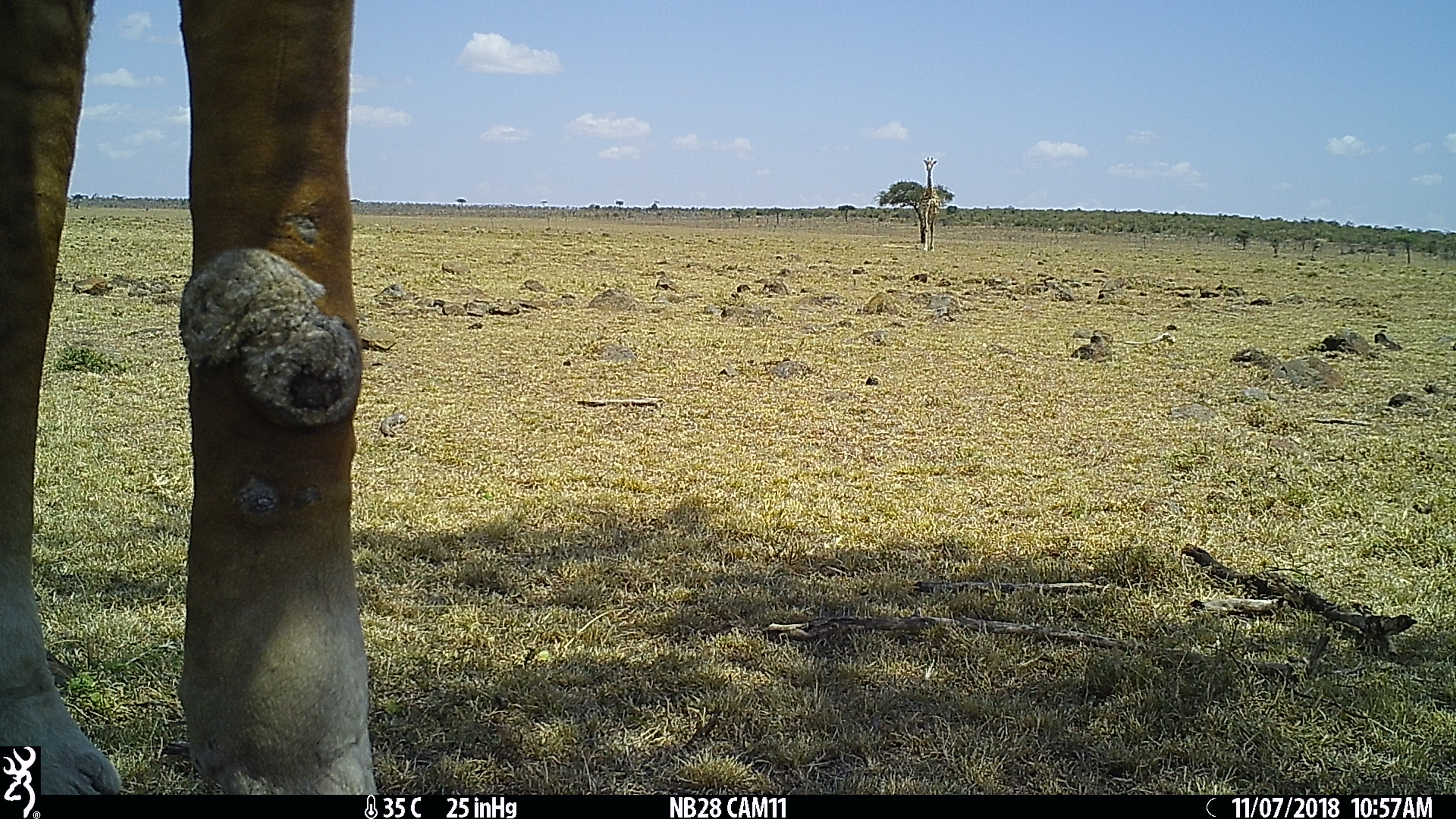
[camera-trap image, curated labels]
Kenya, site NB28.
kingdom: Animalia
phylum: Chordata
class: Mammalia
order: Artiodactyla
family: Giraffidae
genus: Giraffa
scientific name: Giraffa camelopardalis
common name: northern giraffe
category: giraffe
Giraffe (northern giraffe) (Giraffa camelopardalis).